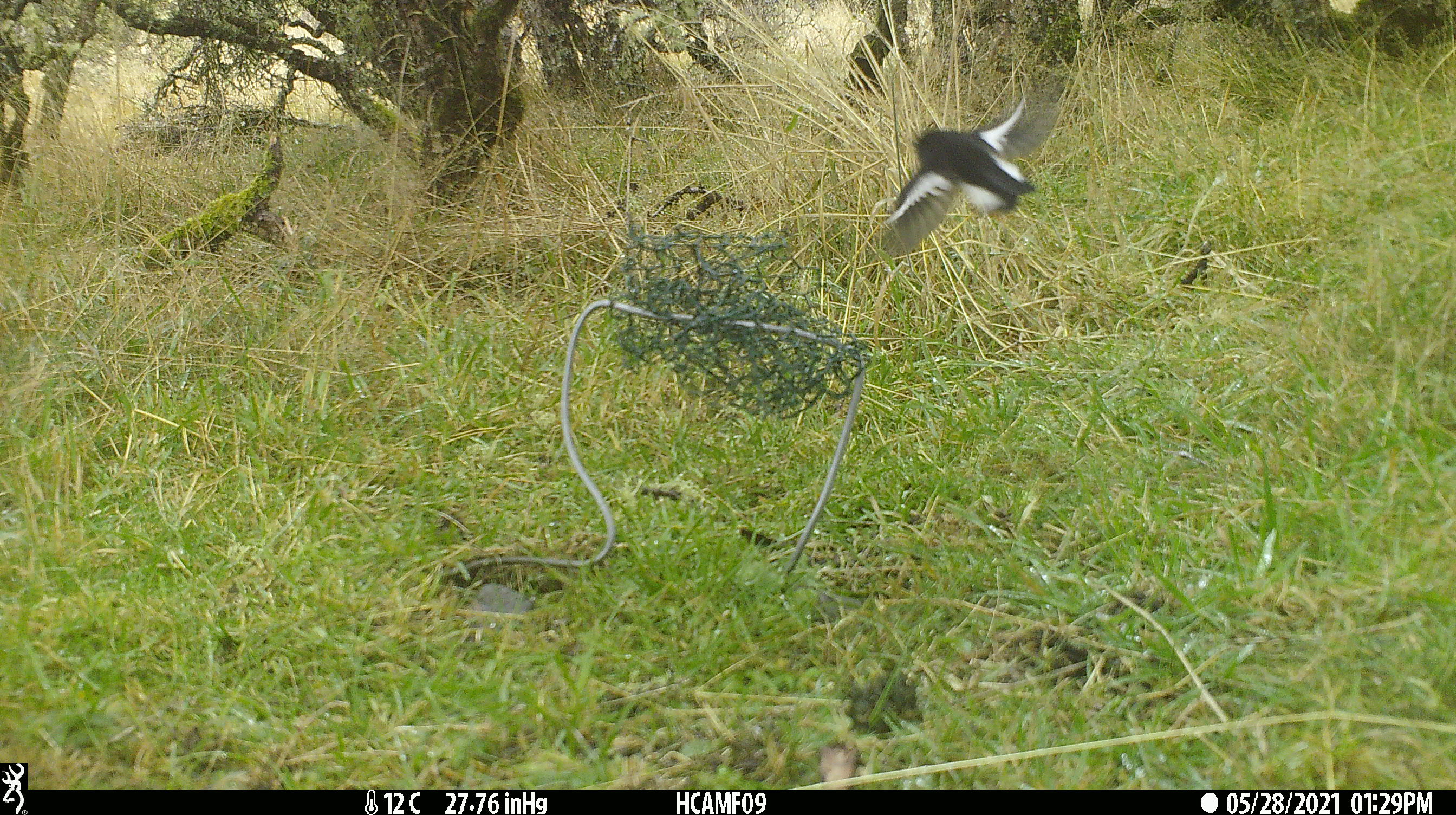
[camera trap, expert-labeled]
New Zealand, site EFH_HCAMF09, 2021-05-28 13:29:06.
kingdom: Animalia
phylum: Chordata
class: Aves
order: Passeriformes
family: Petroicidae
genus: Petroica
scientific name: Petroica macrocephala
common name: tomtit